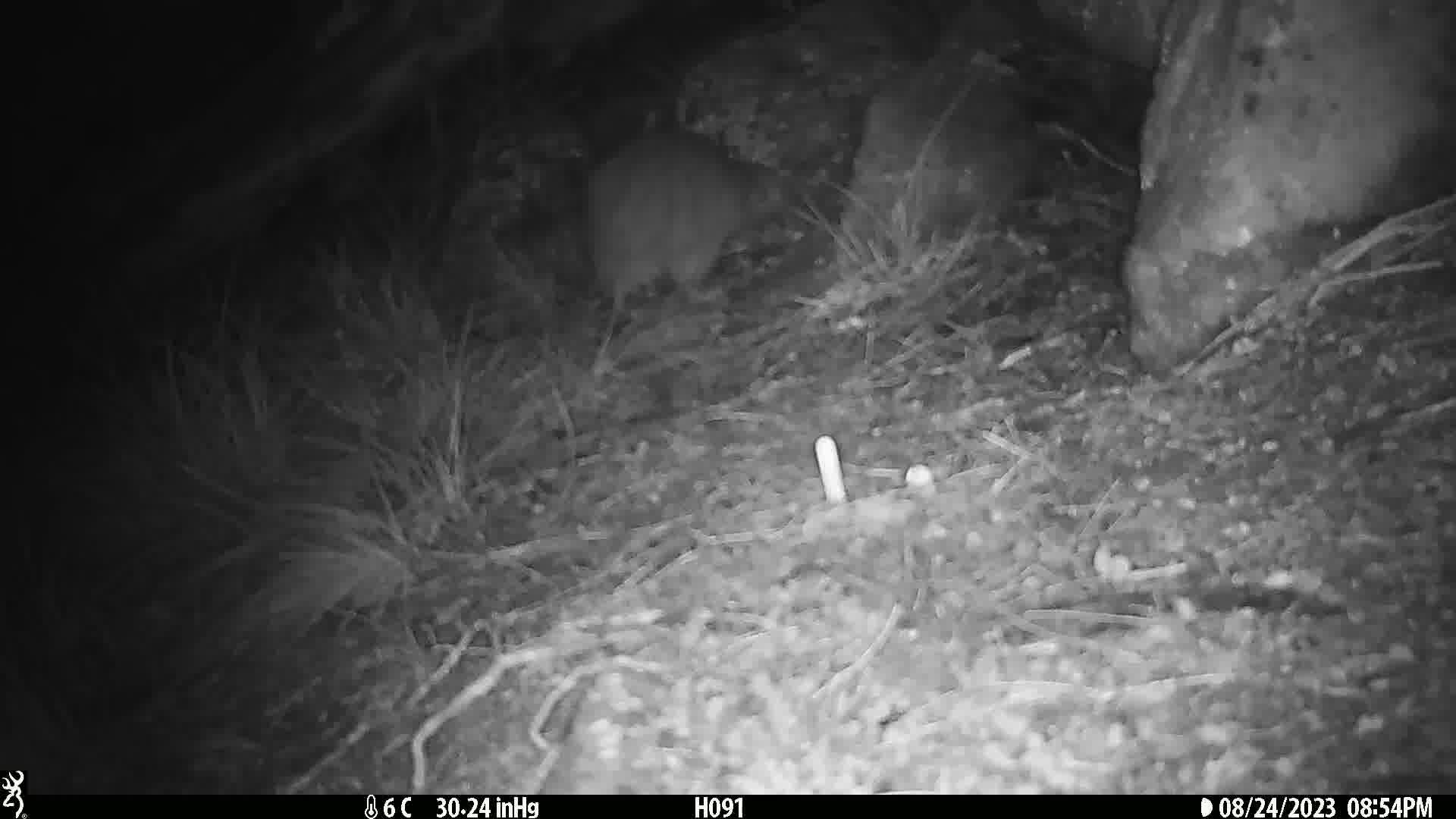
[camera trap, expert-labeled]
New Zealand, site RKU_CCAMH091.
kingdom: Animalia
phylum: Chordata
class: Aves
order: Apterygiformes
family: Apterygidae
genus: Apteryx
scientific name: Apteryx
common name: kiwi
Kiwi (Apteryx).